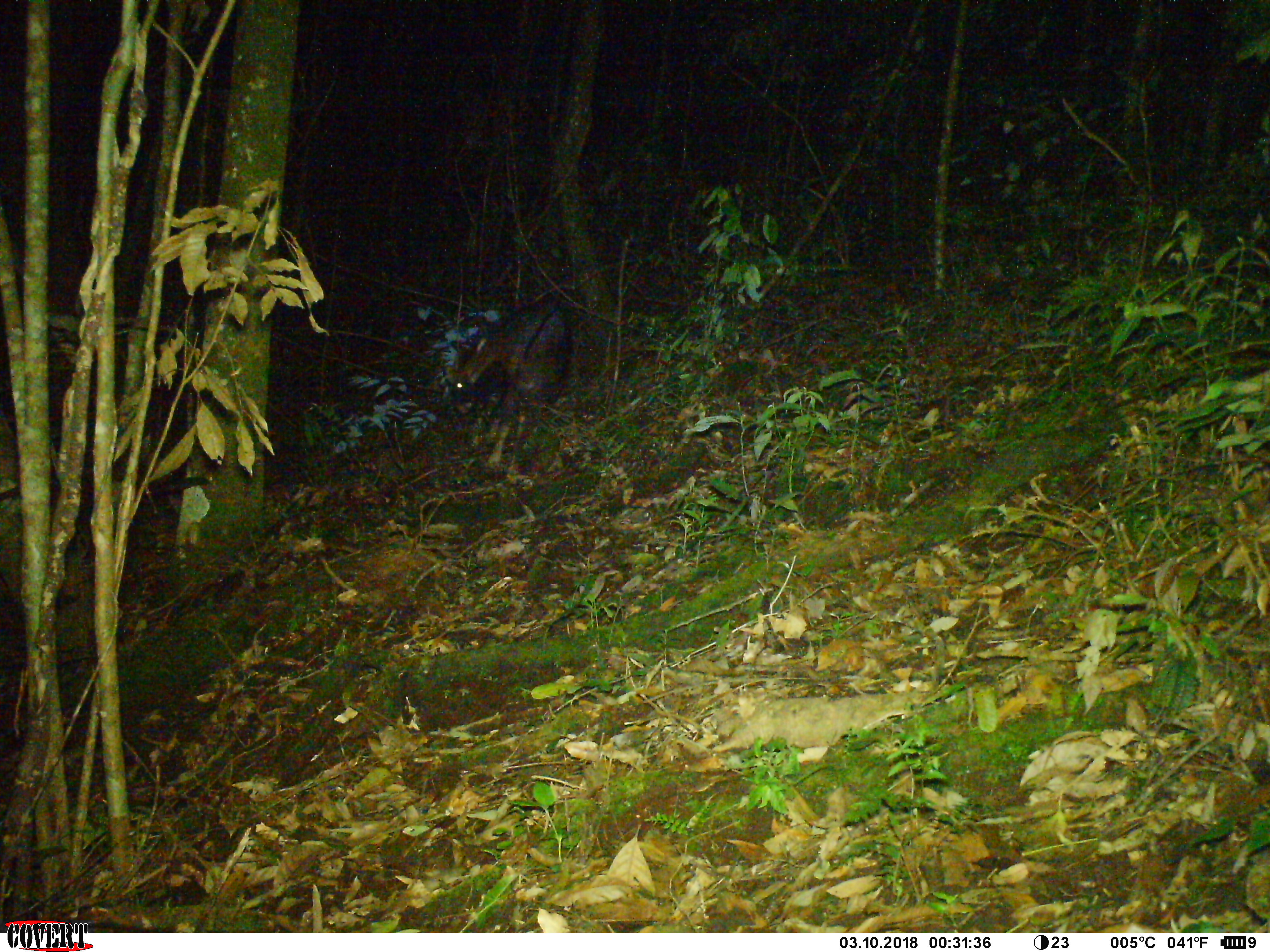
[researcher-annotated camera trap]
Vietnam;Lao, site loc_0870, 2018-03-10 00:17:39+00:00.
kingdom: Animalia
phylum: Chordata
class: Mammalia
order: Artiodactyla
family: Bovidae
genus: Capricornis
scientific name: Capricornis sumatraensis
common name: chinese serow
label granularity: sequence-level